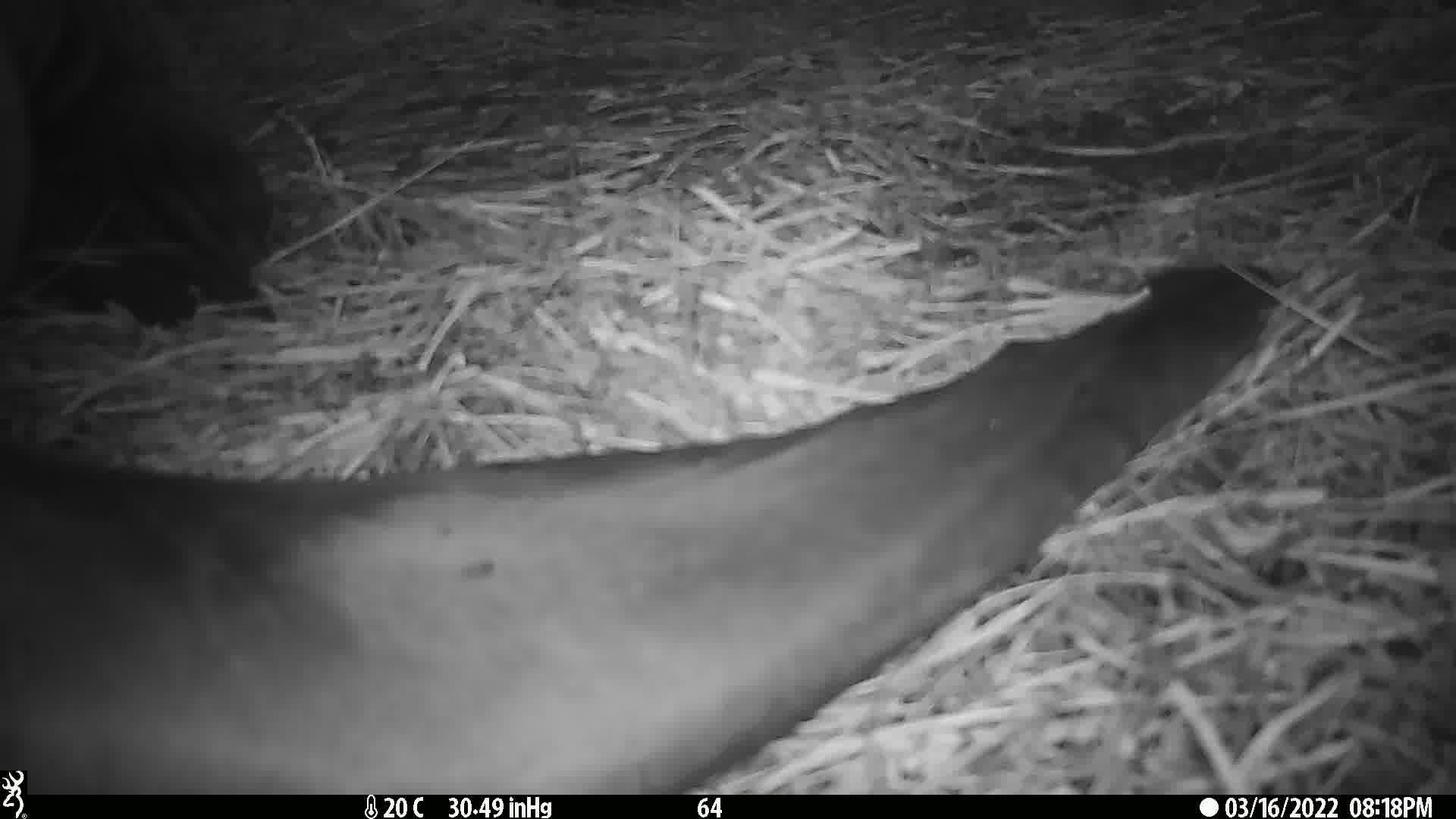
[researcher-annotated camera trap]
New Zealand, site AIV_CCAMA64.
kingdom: Animalia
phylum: Chordata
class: Mammalia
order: Carnivora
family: Otariidae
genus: Phocarctos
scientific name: Phocarctos hookeri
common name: new zealand sea lion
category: sealion